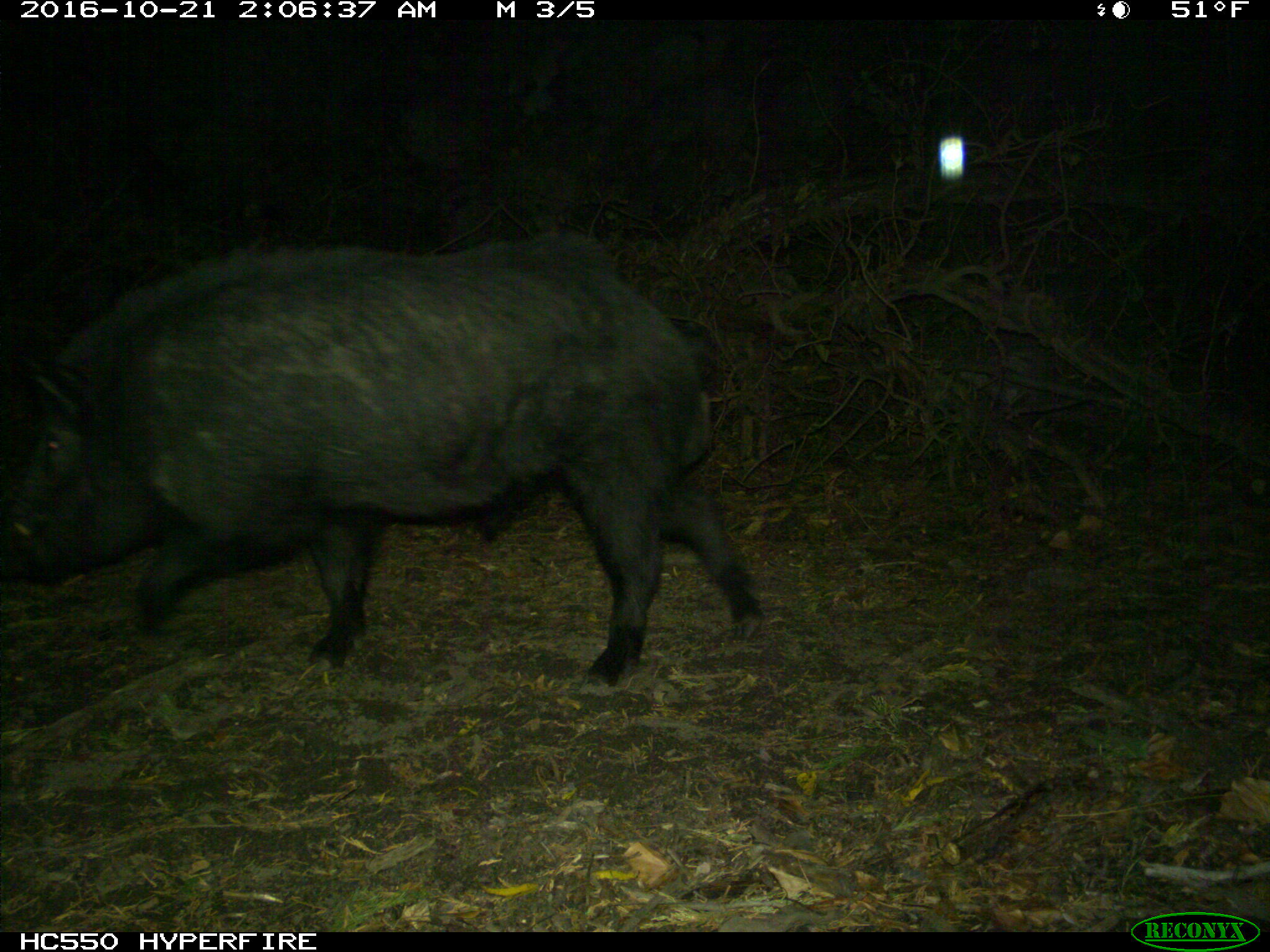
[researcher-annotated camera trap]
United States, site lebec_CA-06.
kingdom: Animalia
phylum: Chordata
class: Mammalia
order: Artiodactyla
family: Suidae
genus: Sus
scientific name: Sus scrofa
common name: wild boar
Sus scrofa (wild boar).